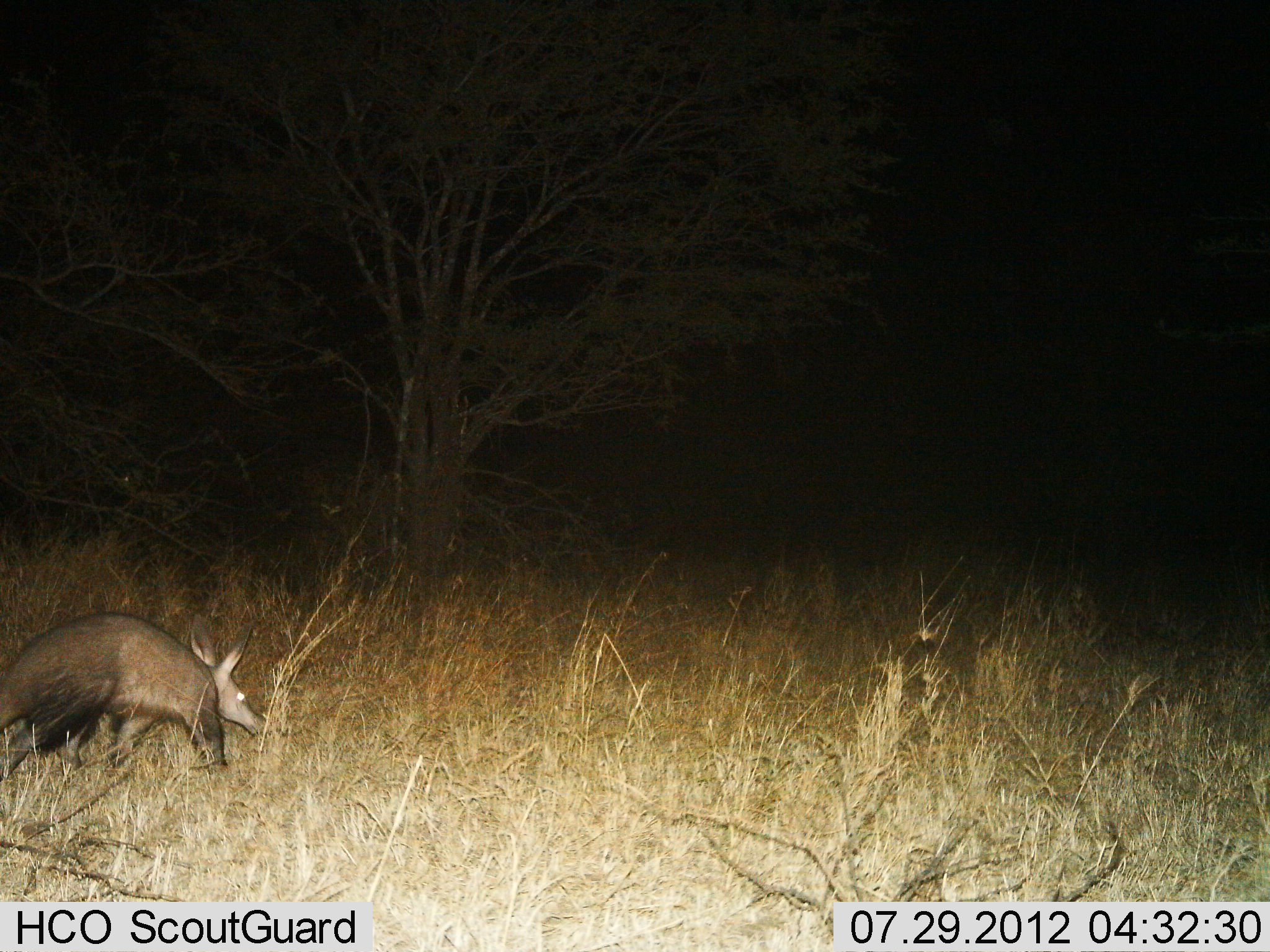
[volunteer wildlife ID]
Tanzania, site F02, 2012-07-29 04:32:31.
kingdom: Animalia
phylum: Chordata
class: Mammalia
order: Tubulidentata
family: Orycteropodidae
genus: Orycteropus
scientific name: Orycteropus afer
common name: aardvark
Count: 1.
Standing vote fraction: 10%.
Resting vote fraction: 0%.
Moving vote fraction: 80%.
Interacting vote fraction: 0%.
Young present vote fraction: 0%.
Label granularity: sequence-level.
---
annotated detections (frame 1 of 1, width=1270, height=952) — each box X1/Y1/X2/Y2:
animal: 0/614/263/779